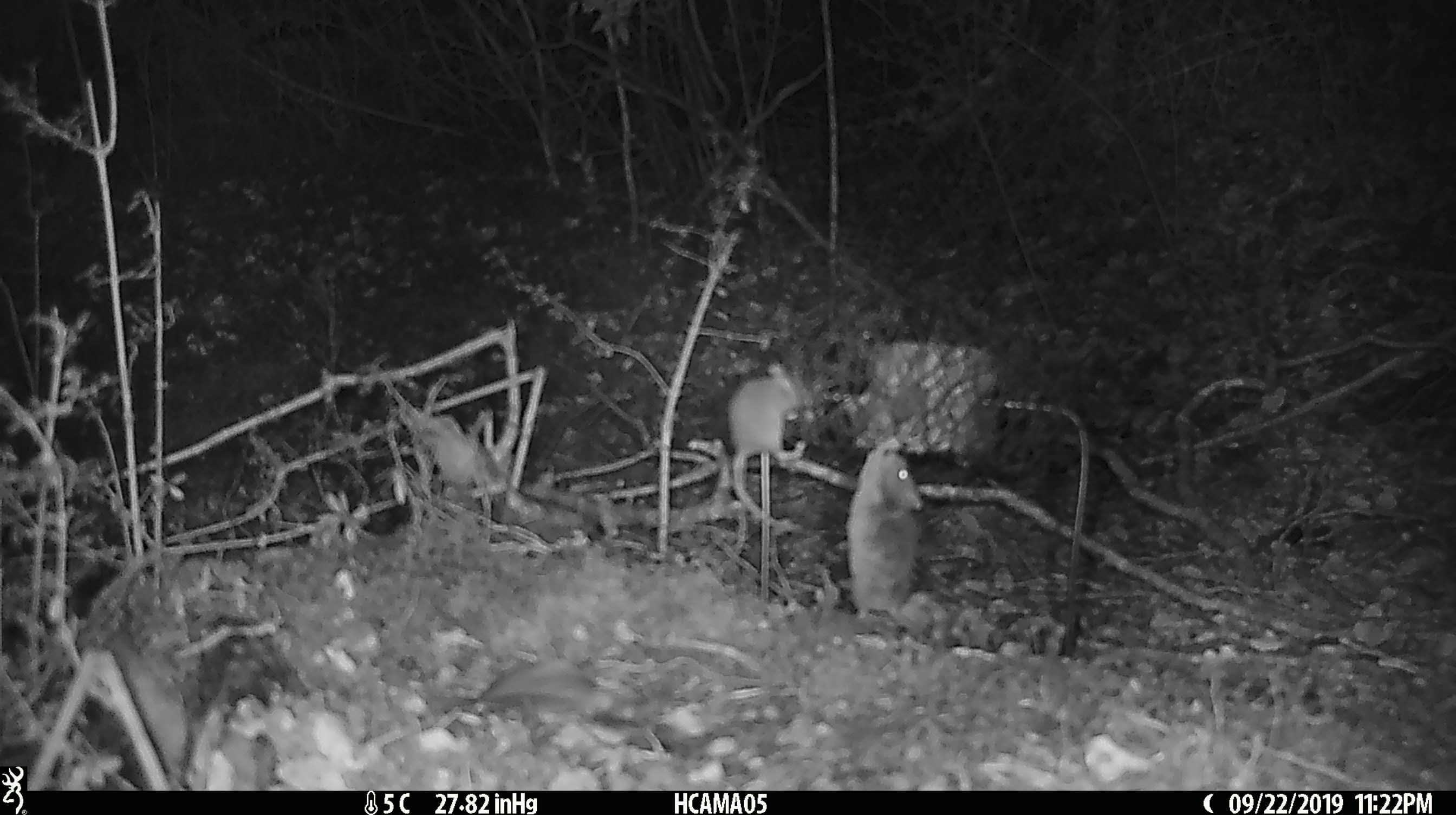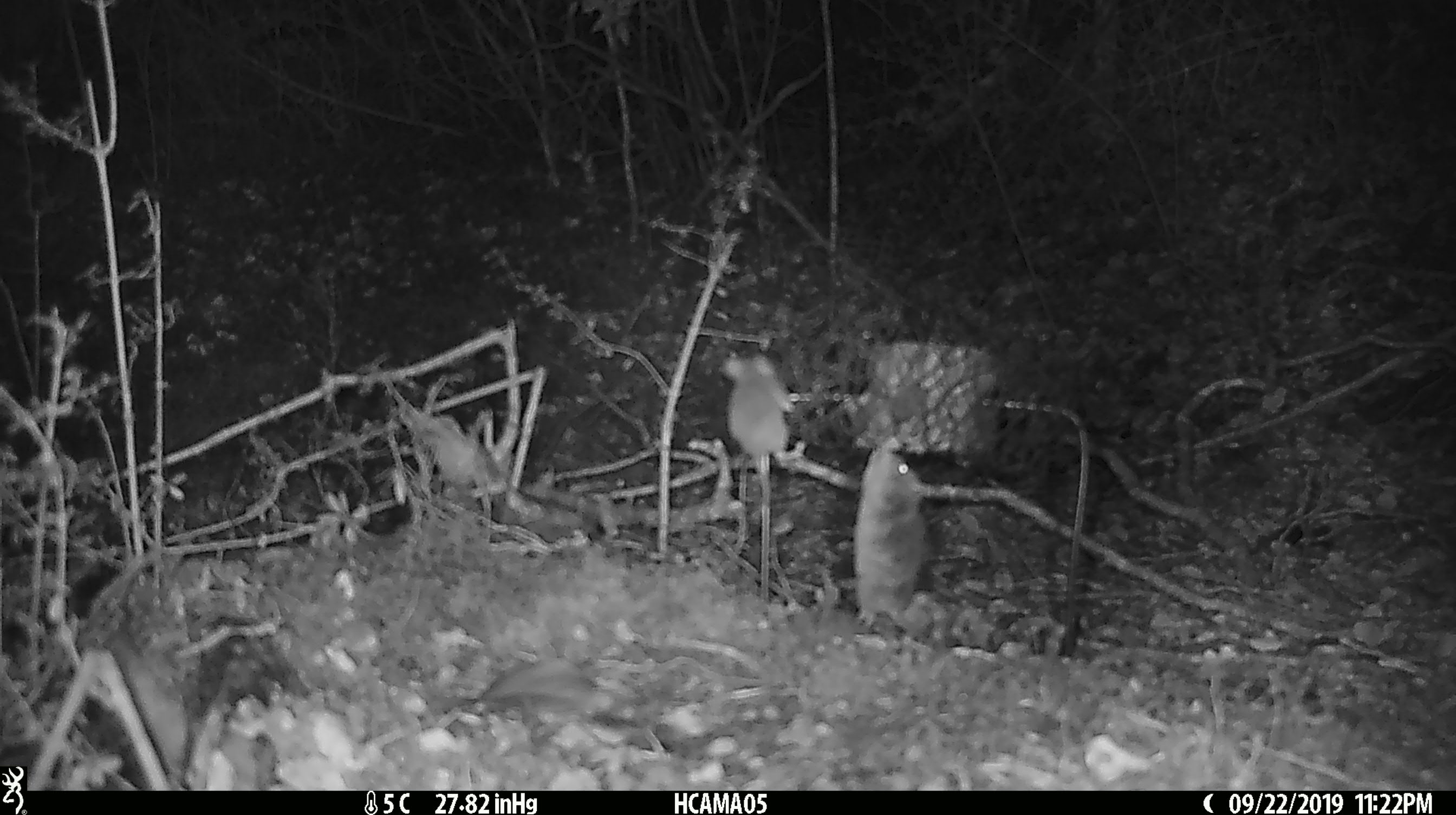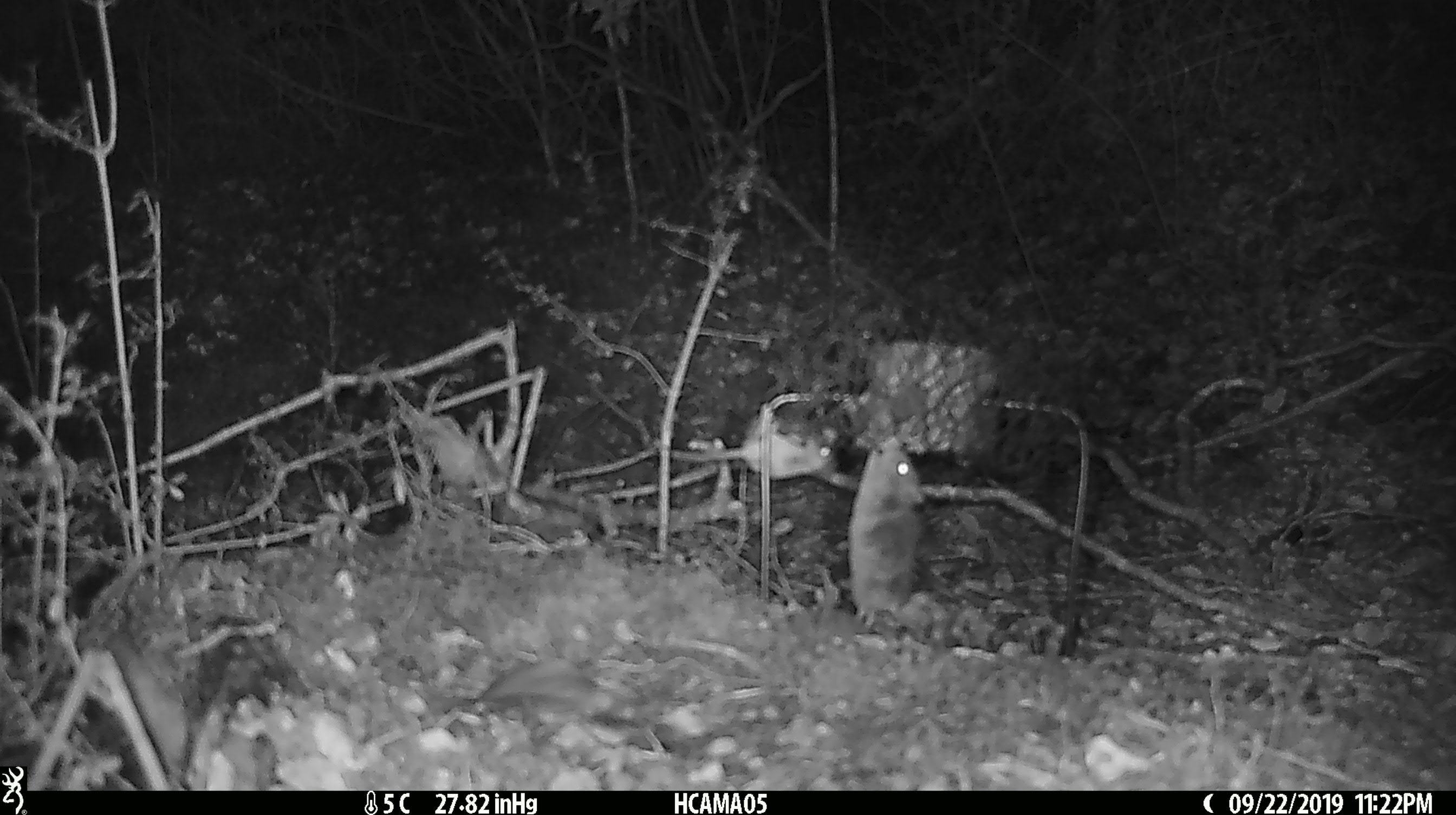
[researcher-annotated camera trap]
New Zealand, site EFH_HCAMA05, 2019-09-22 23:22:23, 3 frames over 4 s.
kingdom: Animalia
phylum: Chordata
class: Mammalia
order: Rodentia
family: Muridae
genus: Mus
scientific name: Mus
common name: mouse